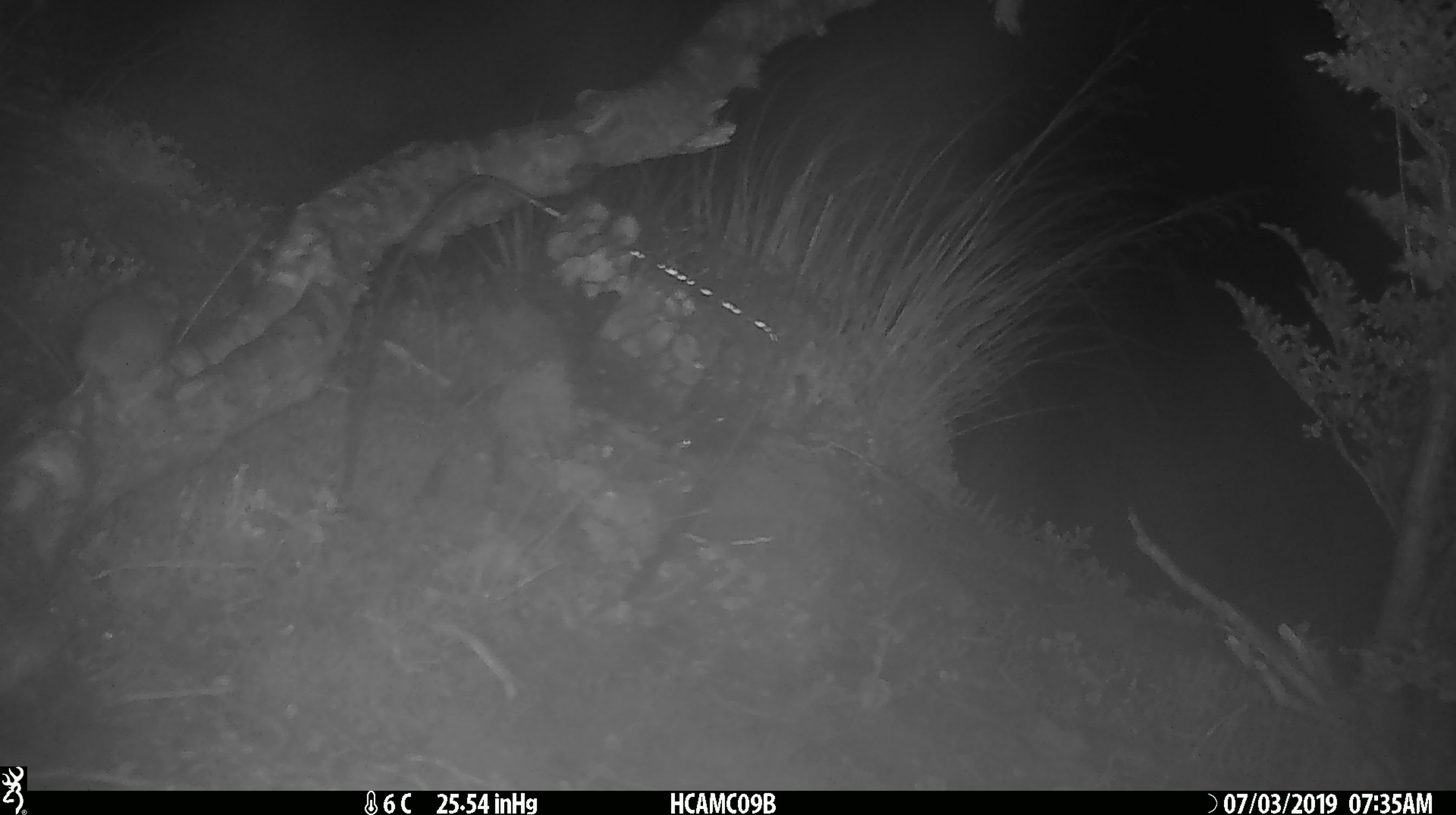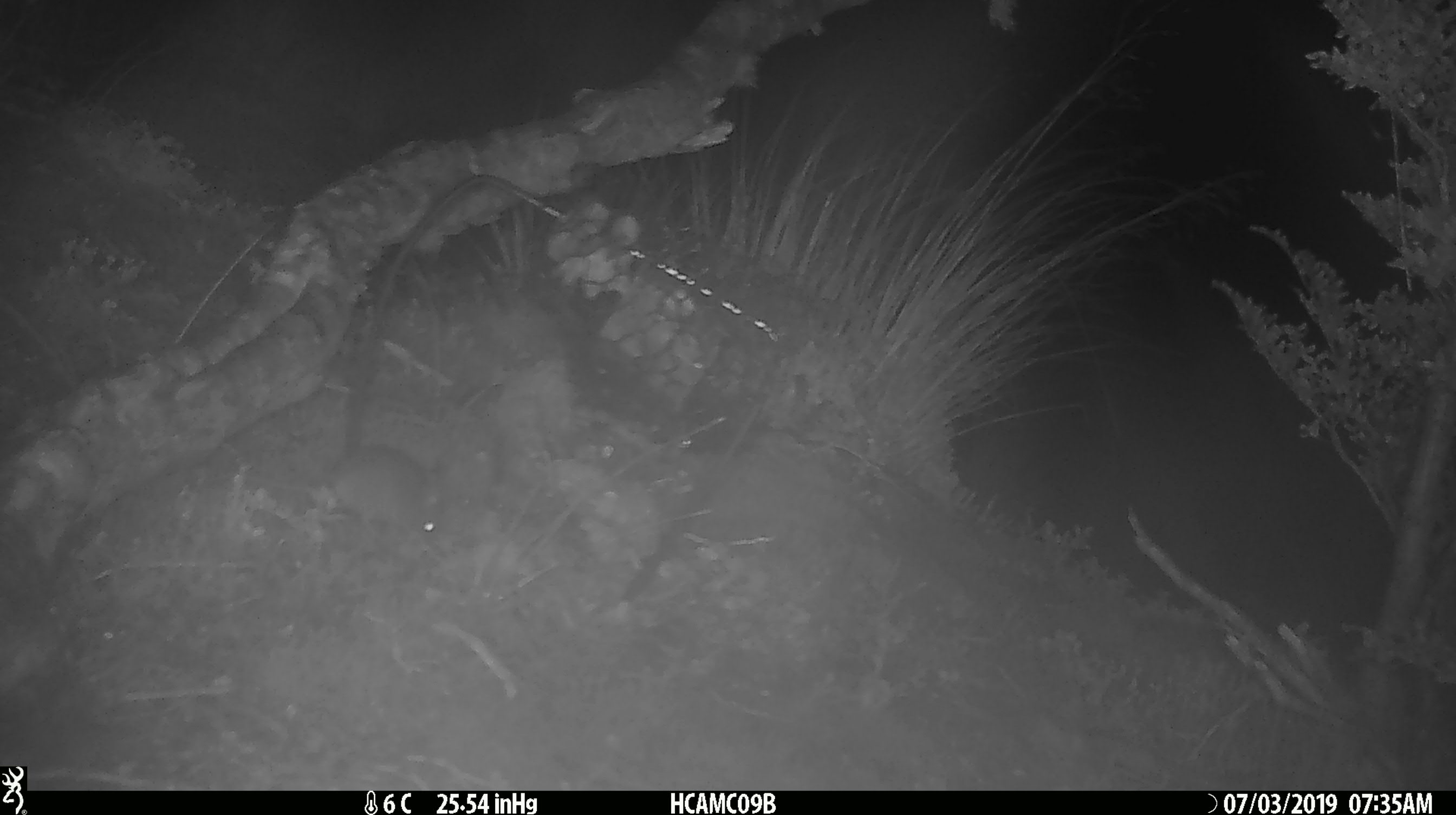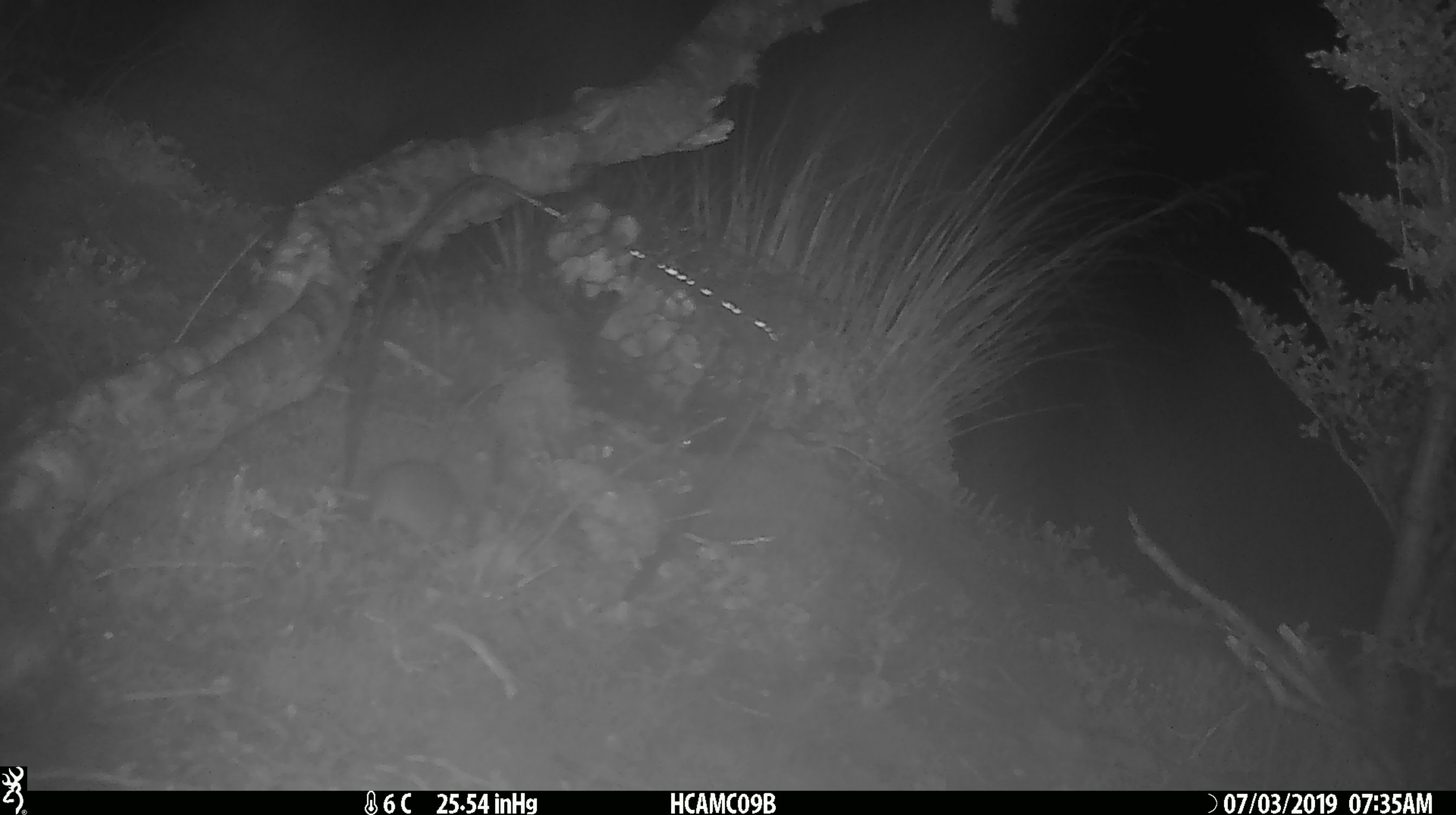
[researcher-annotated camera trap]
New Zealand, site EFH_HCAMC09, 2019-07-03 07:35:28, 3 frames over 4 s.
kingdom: Animalia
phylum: Chordata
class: Mammalia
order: Rodentia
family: Muridae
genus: Mus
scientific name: Mus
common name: mouse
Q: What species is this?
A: Mouse (Mus).